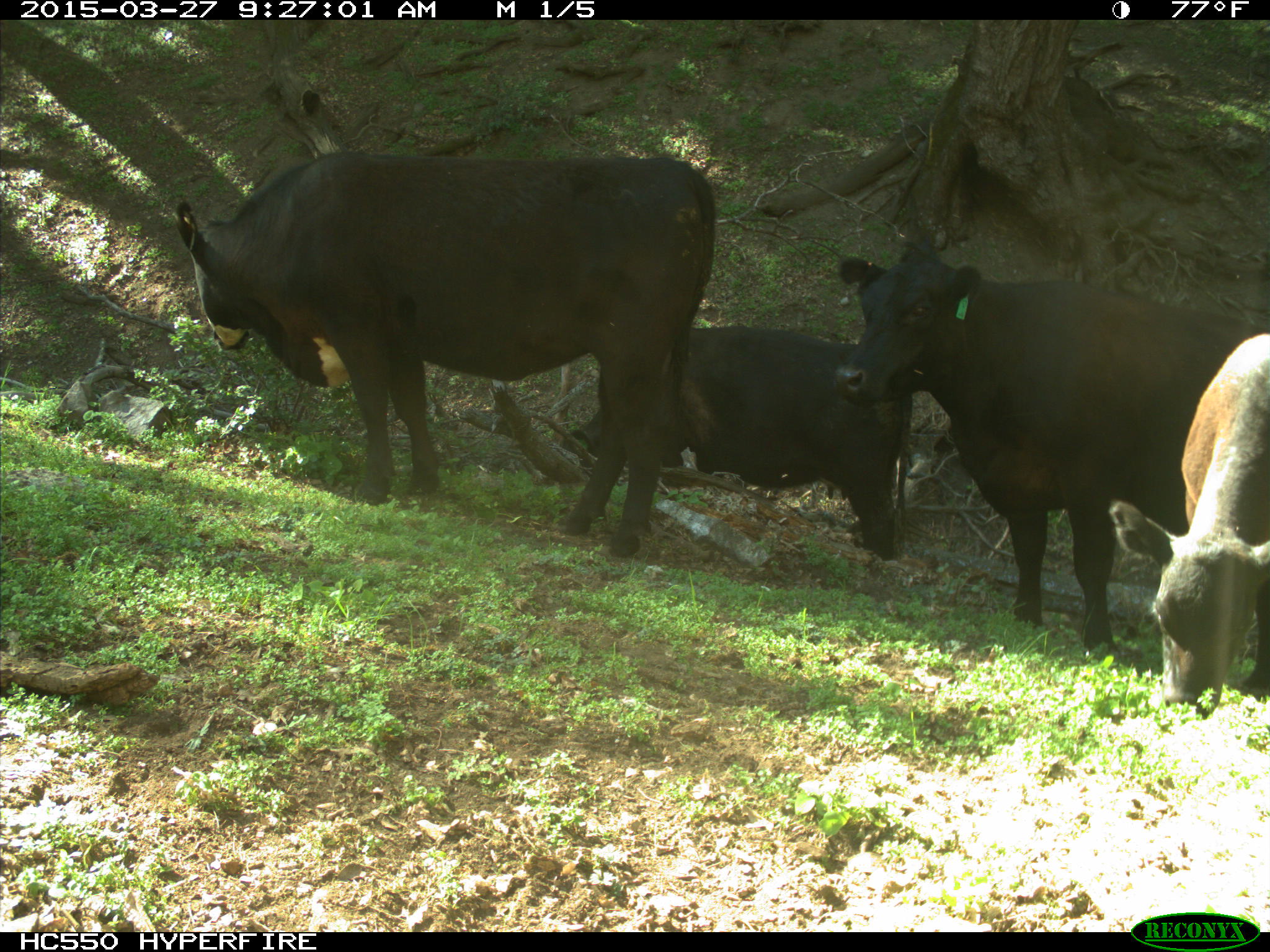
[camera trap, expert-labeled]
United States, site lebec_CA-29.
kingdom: Animalia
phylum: Chordata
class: Mammalia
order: Artiodactyla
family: Bovidae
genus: Bos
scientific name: Bos taurus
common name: domestic cow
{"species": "Bos taurus (domestic cow)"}